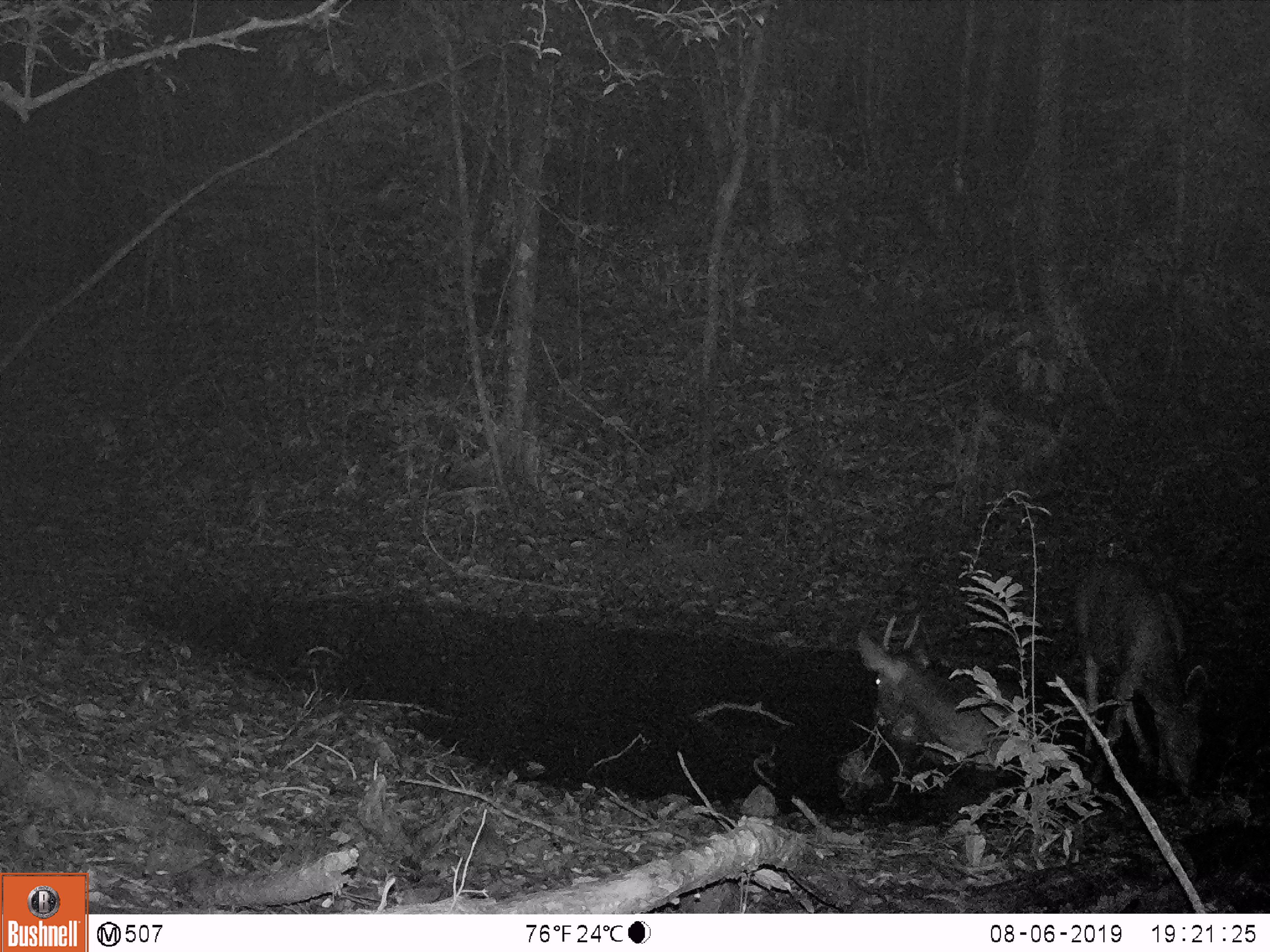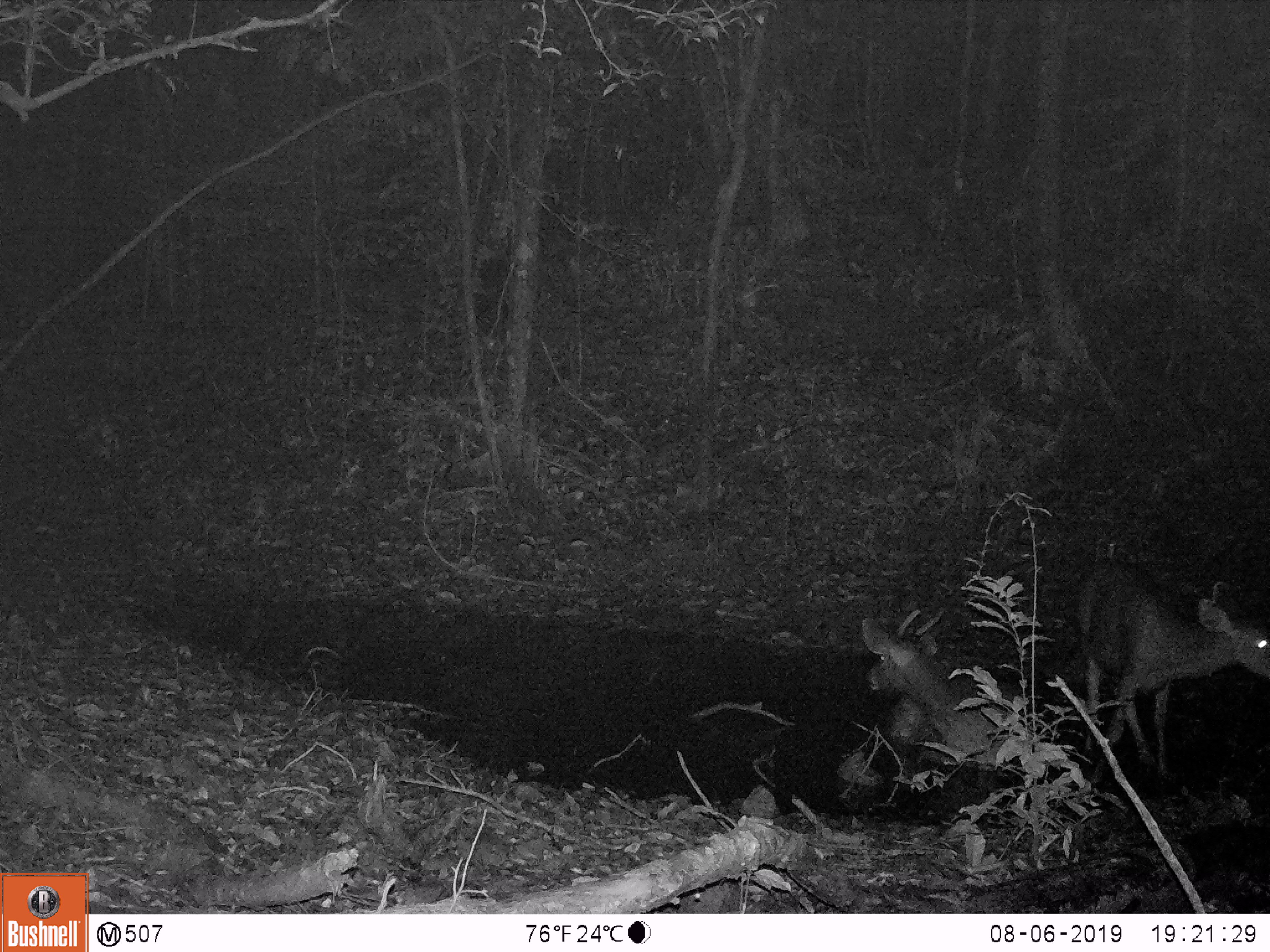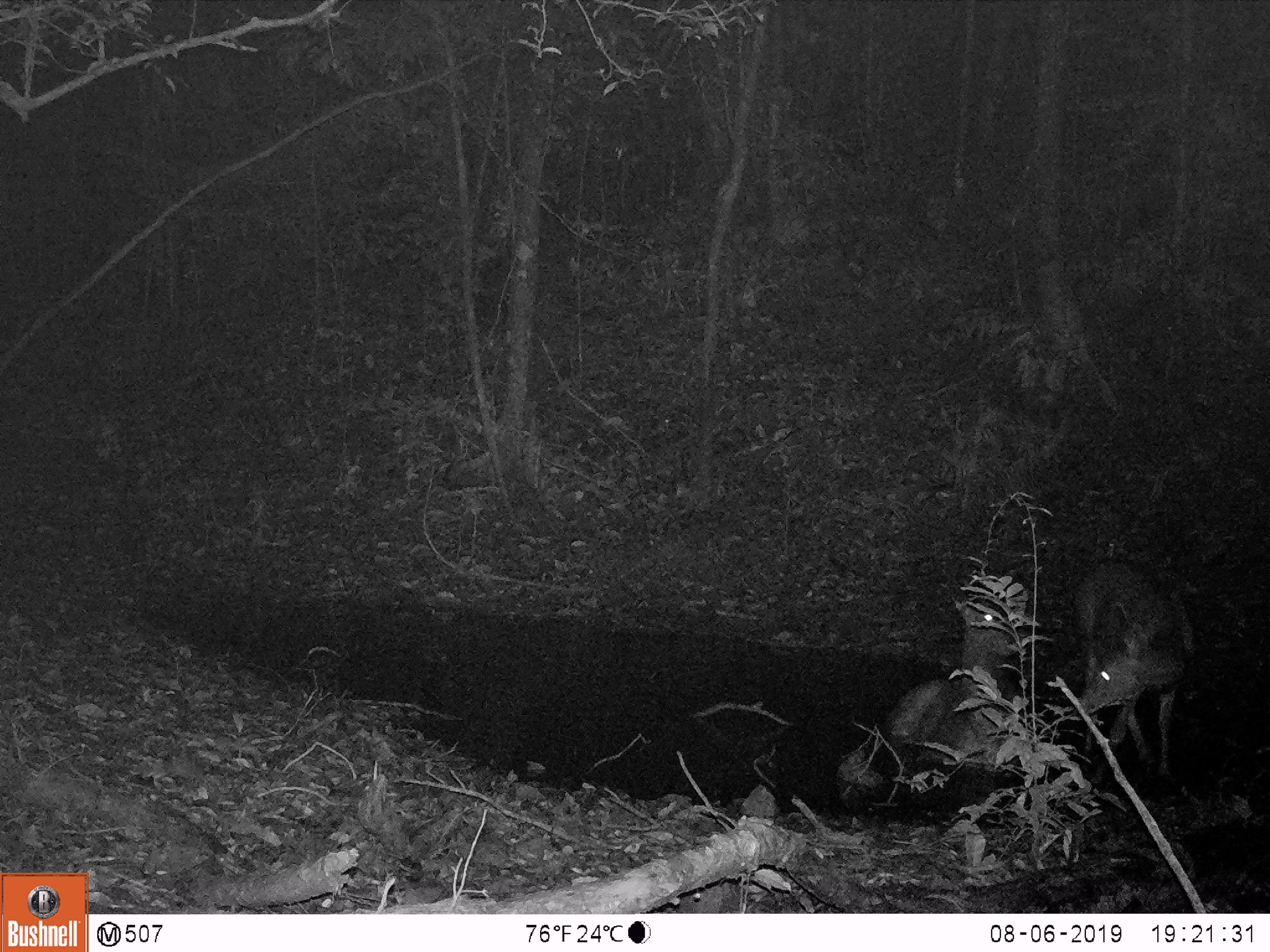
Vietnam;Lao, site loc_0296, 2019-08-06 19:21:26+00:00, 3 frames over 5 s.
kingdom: Animalia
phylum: Chordata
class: Mammalia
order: Artiodactyla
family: Cervidae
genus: Rusa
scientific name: Rusa unicolor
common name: sambar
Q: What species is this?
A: Sambar (Rusa unicolor).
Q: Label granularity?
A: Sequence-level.